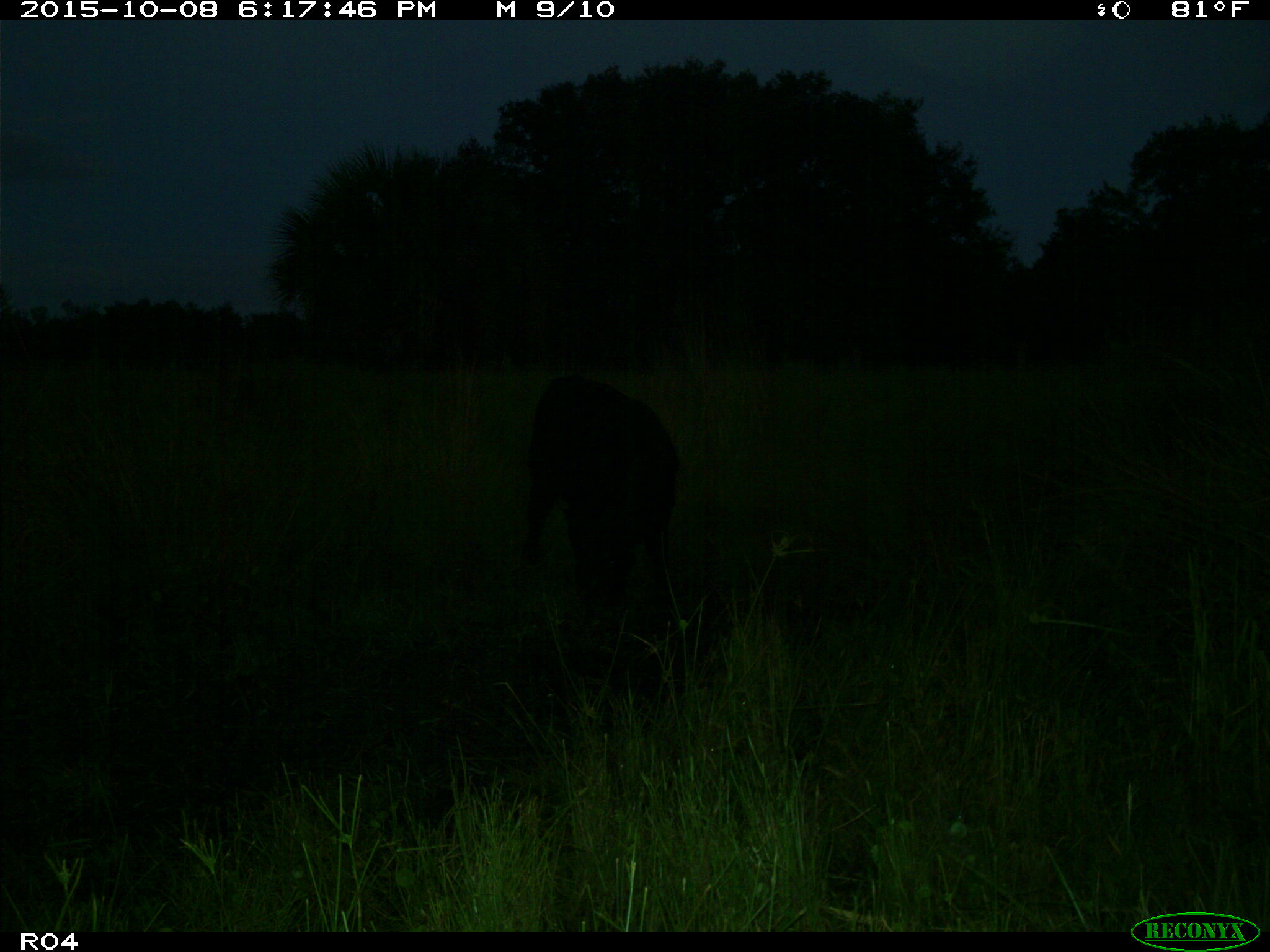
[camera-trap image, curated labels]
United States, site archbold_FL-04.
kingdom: Animalia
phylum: Chordata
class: Mammalia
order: Artiodactyla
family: Bovidae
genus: Bos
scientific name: Bos taurus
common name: domestic cow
Bos taurus (domestic cow).